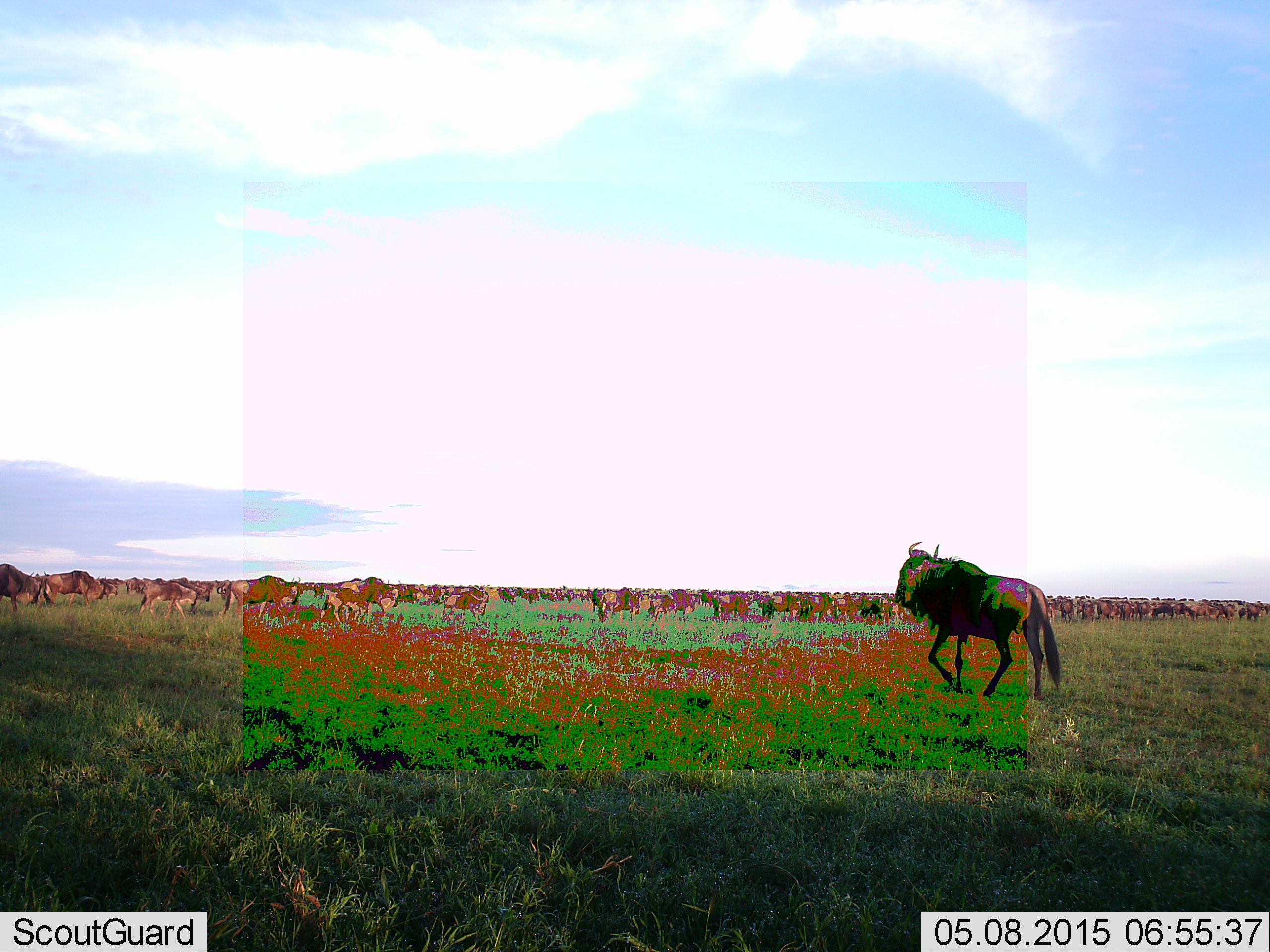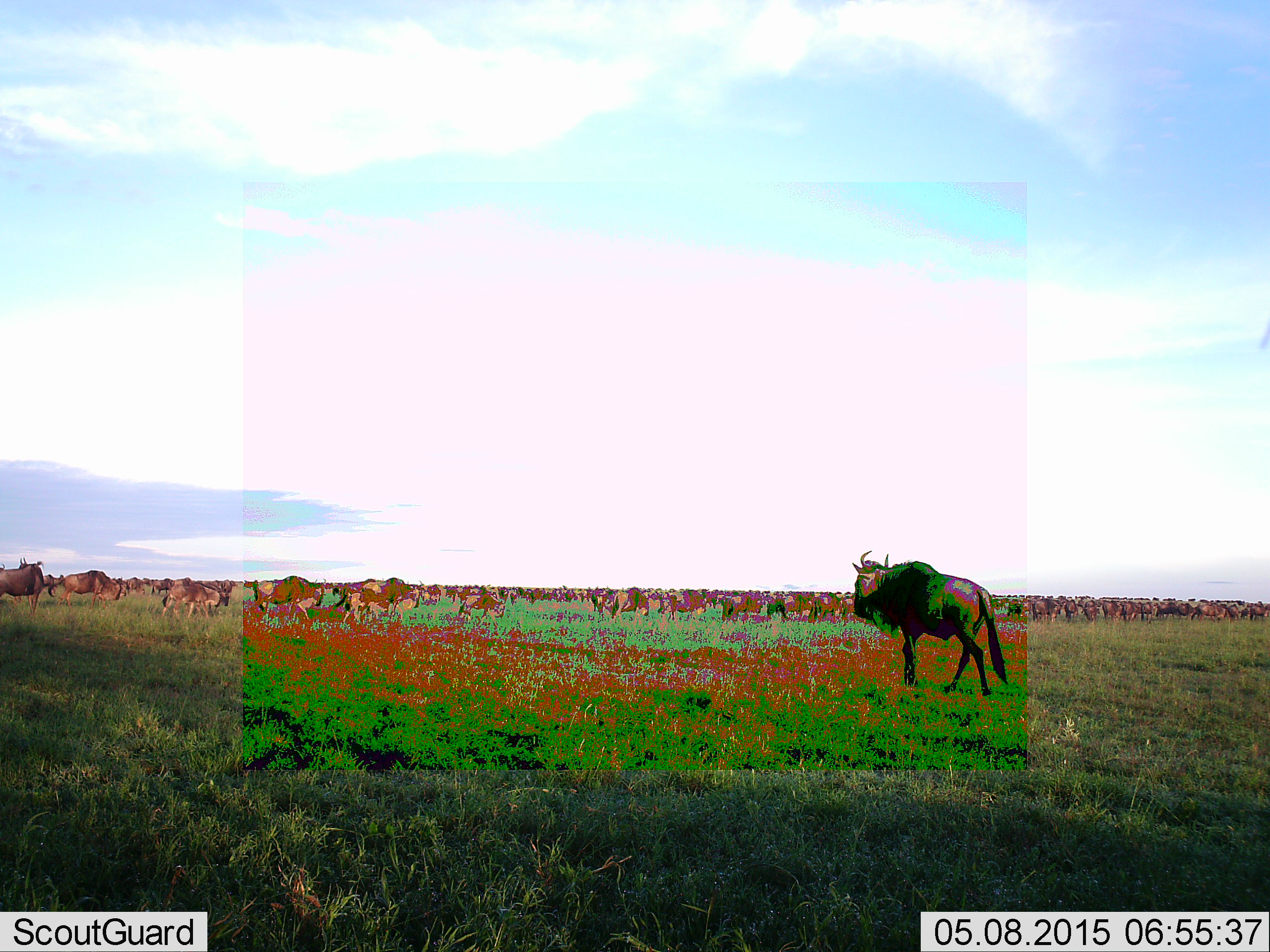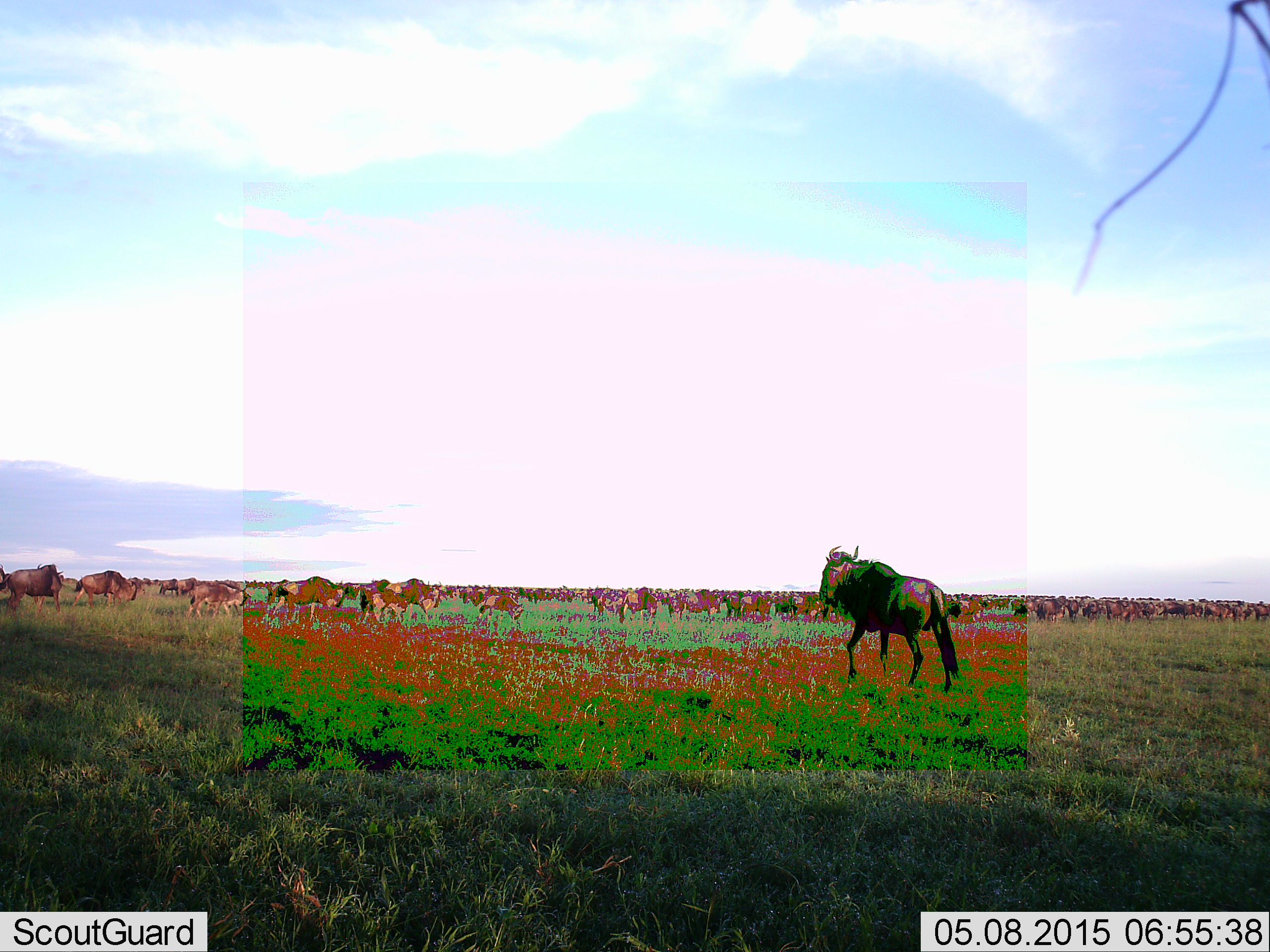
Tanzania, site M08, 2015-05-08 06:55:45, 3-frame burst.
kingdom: Animalia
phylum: Chordata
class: Mammalia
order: Artiodactyla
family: Bovidae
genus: Connochaetes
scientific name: Connochaetes taurinus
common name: blue wildebeest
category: wildebeest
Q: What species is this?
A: Wildebeest (blue wildebeest) (Connochaetes taurinus).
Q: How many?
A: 51+.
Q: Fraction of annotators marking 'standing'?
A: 30%.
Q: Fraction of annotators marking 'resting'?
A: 10%.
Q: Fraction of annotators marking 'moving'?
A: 90%.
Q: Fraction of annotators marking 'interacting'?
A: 0%.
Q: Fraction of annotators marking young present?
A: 20%.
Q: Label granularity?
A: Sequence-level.